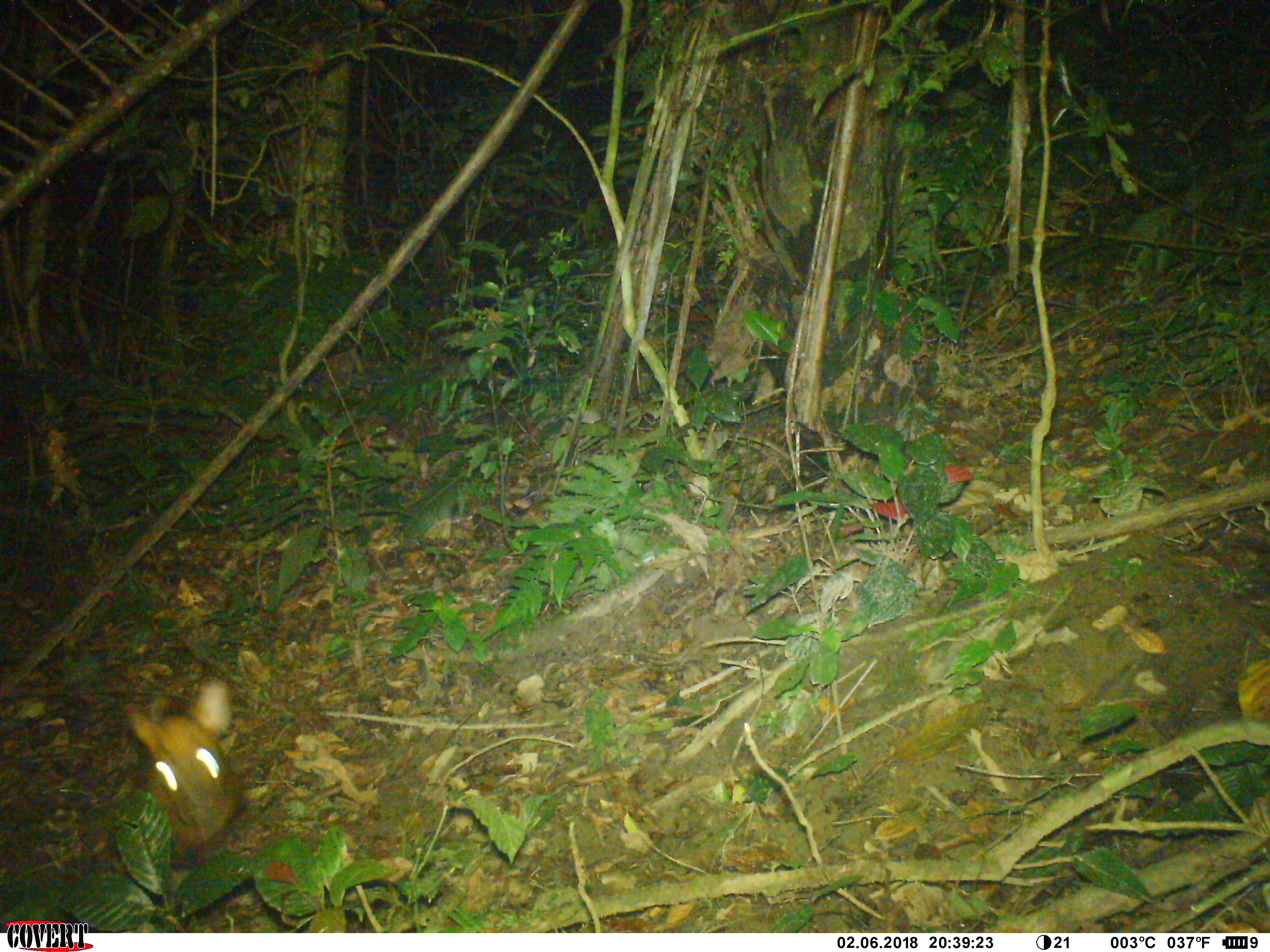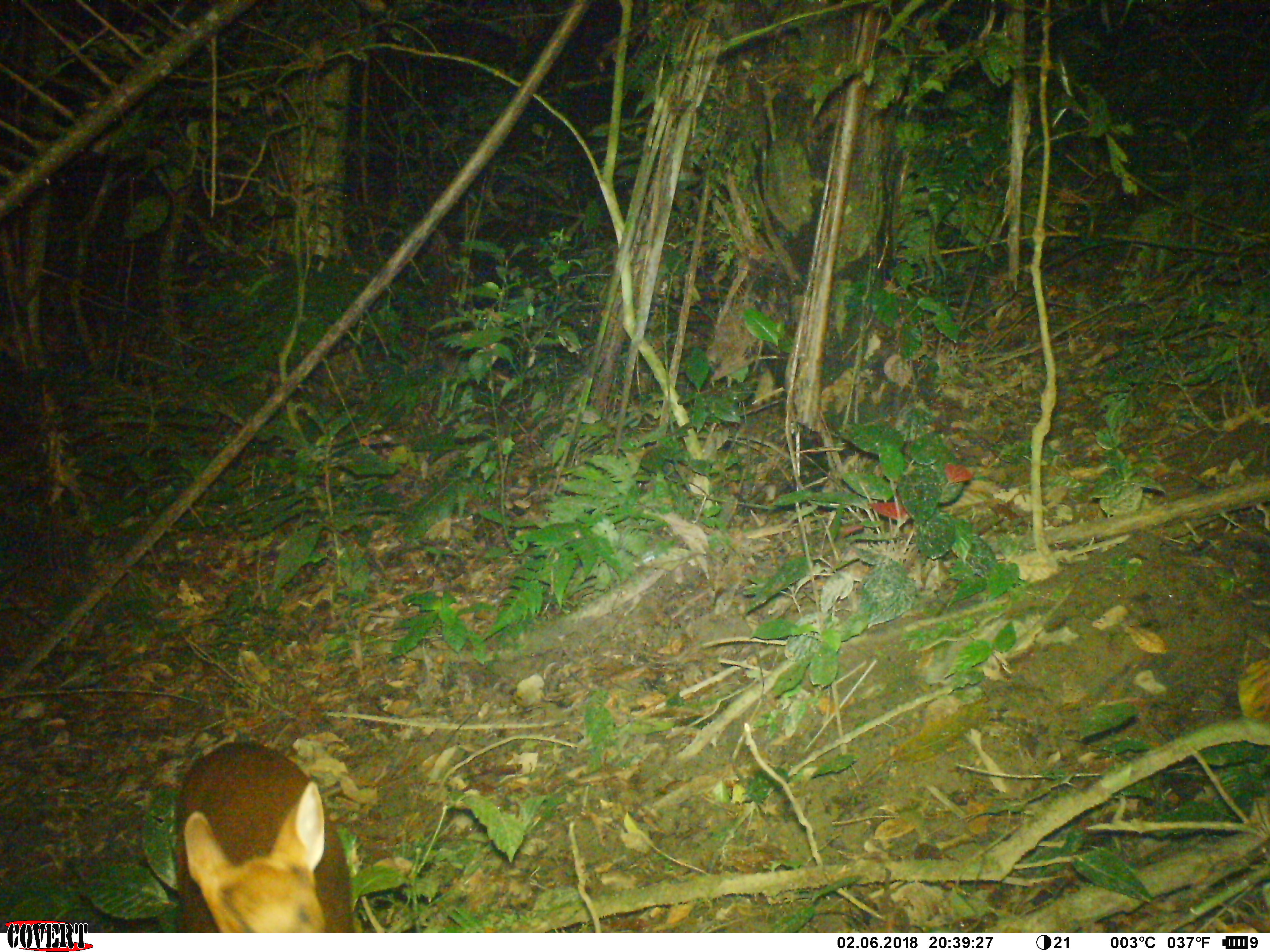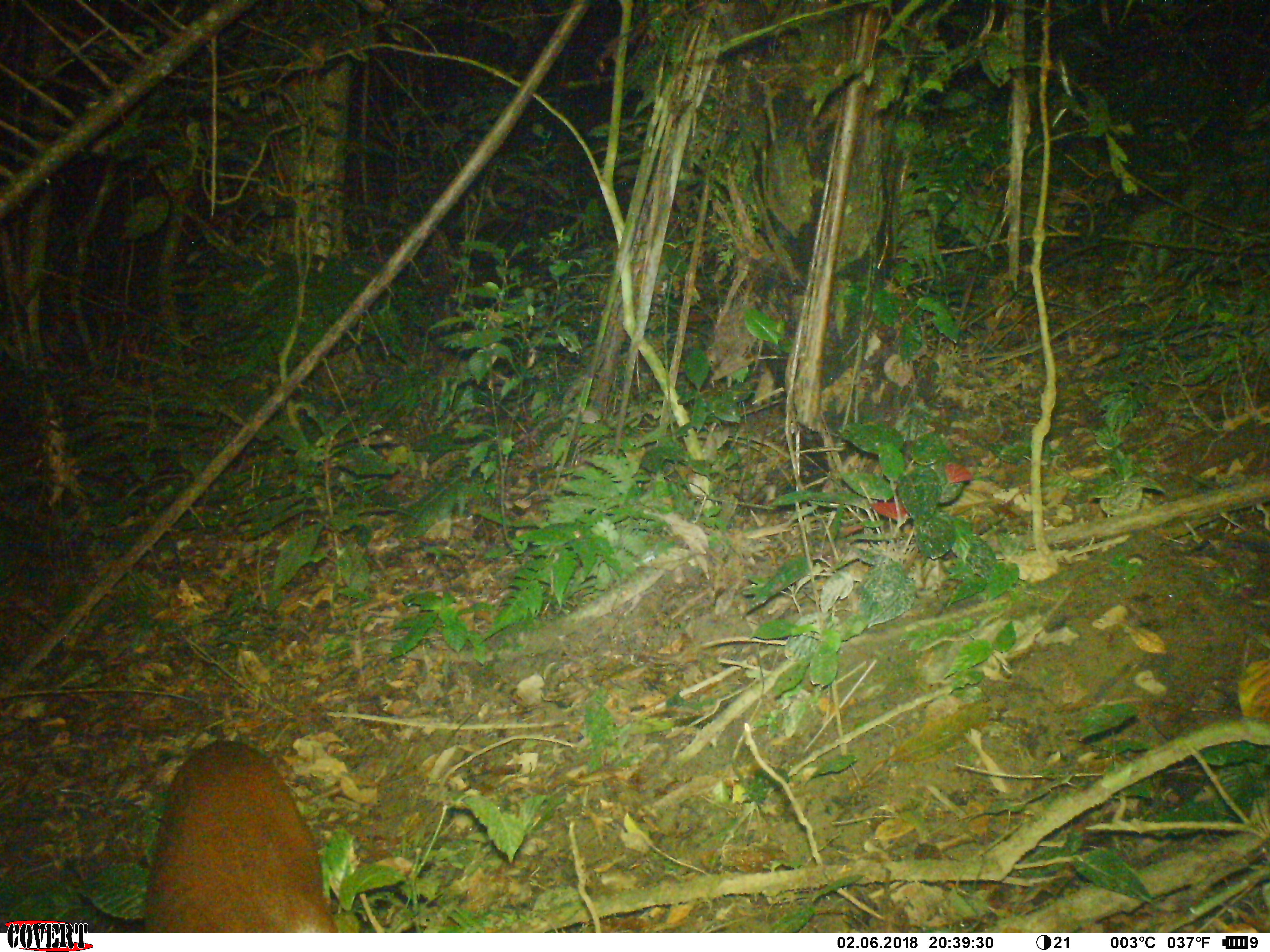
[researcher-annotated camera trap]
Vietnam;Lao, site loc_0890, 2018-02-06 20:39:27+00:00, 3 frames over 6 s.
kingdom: Animalia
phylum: Chordata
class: Mammalia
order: Artiodactyla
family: Cervidae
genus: Muntiacus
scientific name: Muntiacus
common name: muntjacs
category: unidentified muntjac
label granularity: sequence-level